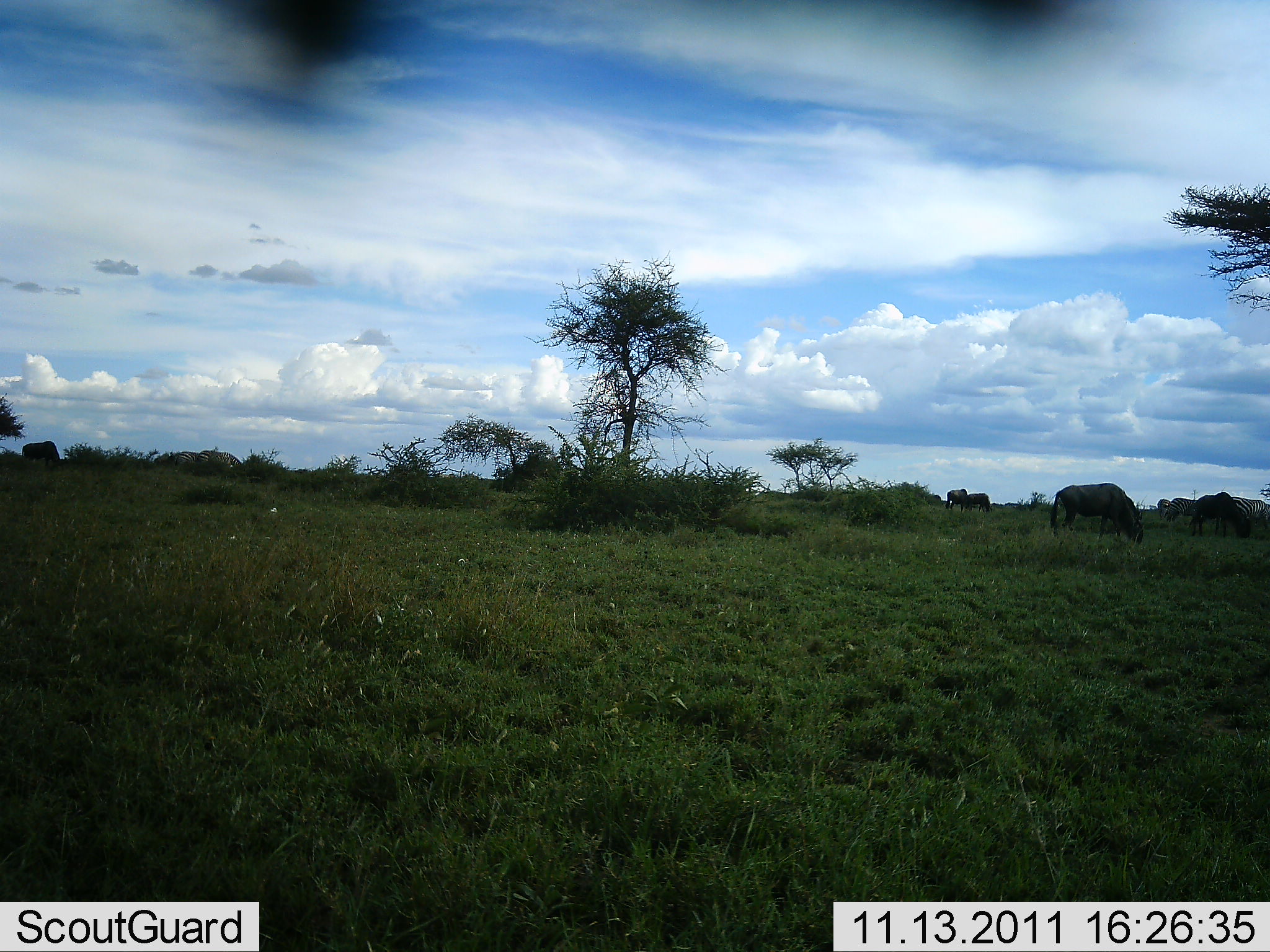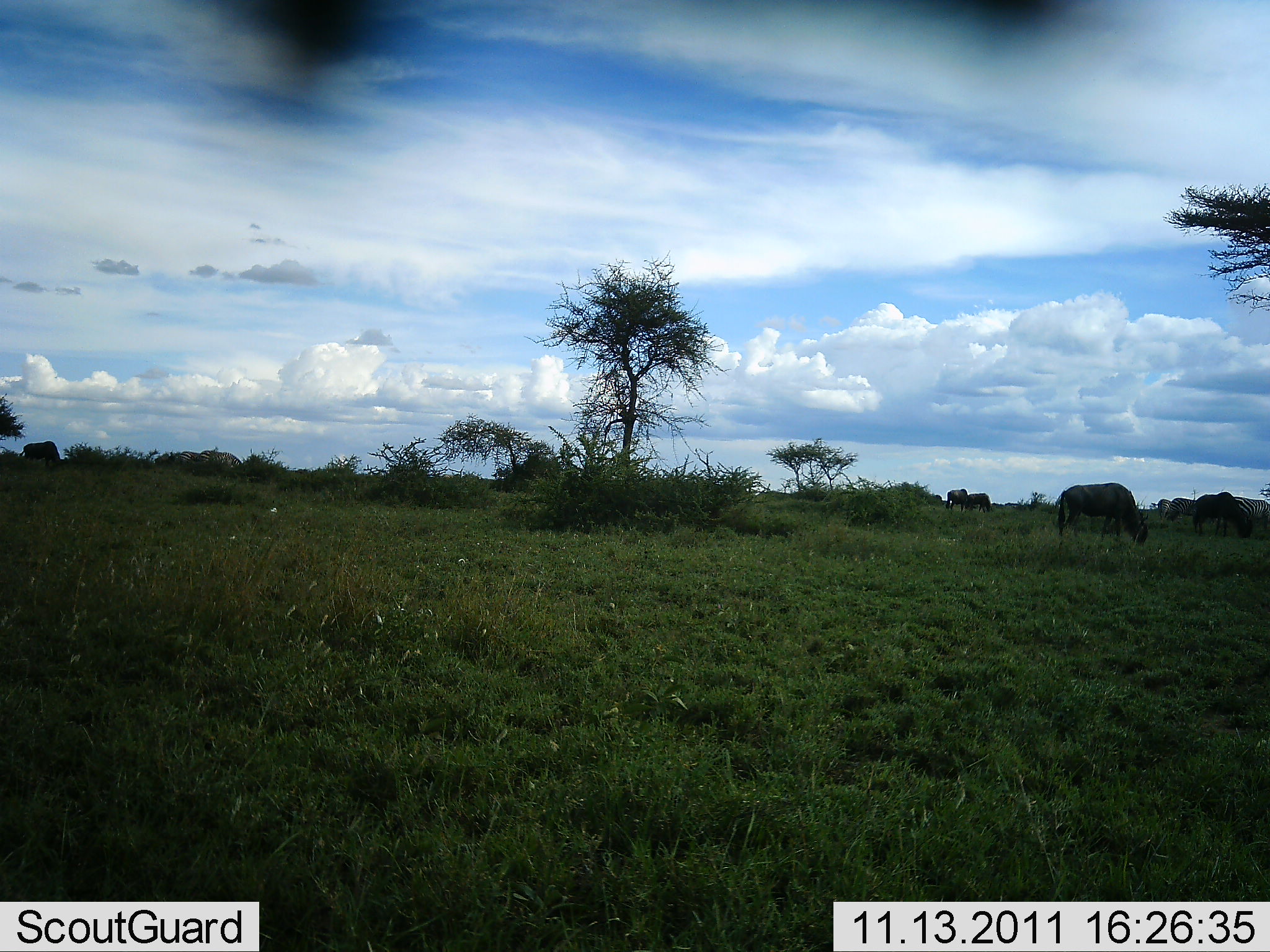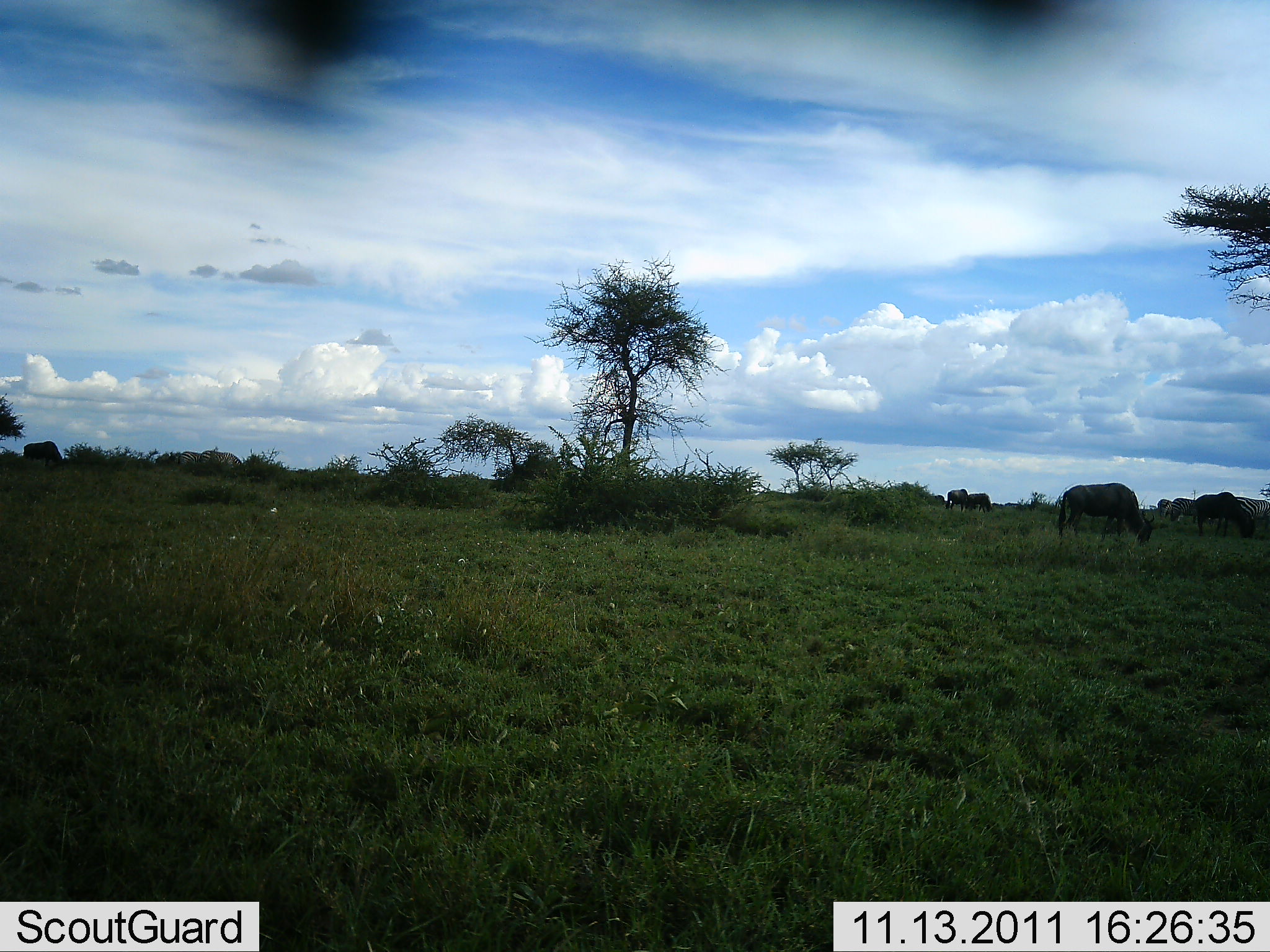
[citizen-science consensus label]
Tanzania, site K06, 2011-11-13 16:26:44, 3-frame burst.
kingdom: Animalia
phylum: Chordata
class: Mammalia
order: Artiodactyla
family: Bovidae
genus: Connochaetes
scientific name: Connochaetes taurinus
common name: blue wildebeest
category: wildebeest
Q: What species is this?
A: Wildebeest (blue wildebeest) (Connochaetes taurinus).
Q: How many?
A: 5.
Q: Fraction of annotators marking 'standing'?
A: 38%.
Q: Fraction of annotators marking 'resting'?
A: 0%.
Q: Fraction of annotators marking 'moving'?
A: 12%.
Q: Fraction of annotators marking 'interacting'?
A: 0%.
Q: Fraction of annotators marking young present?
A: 0%.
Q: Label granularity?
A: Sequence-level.